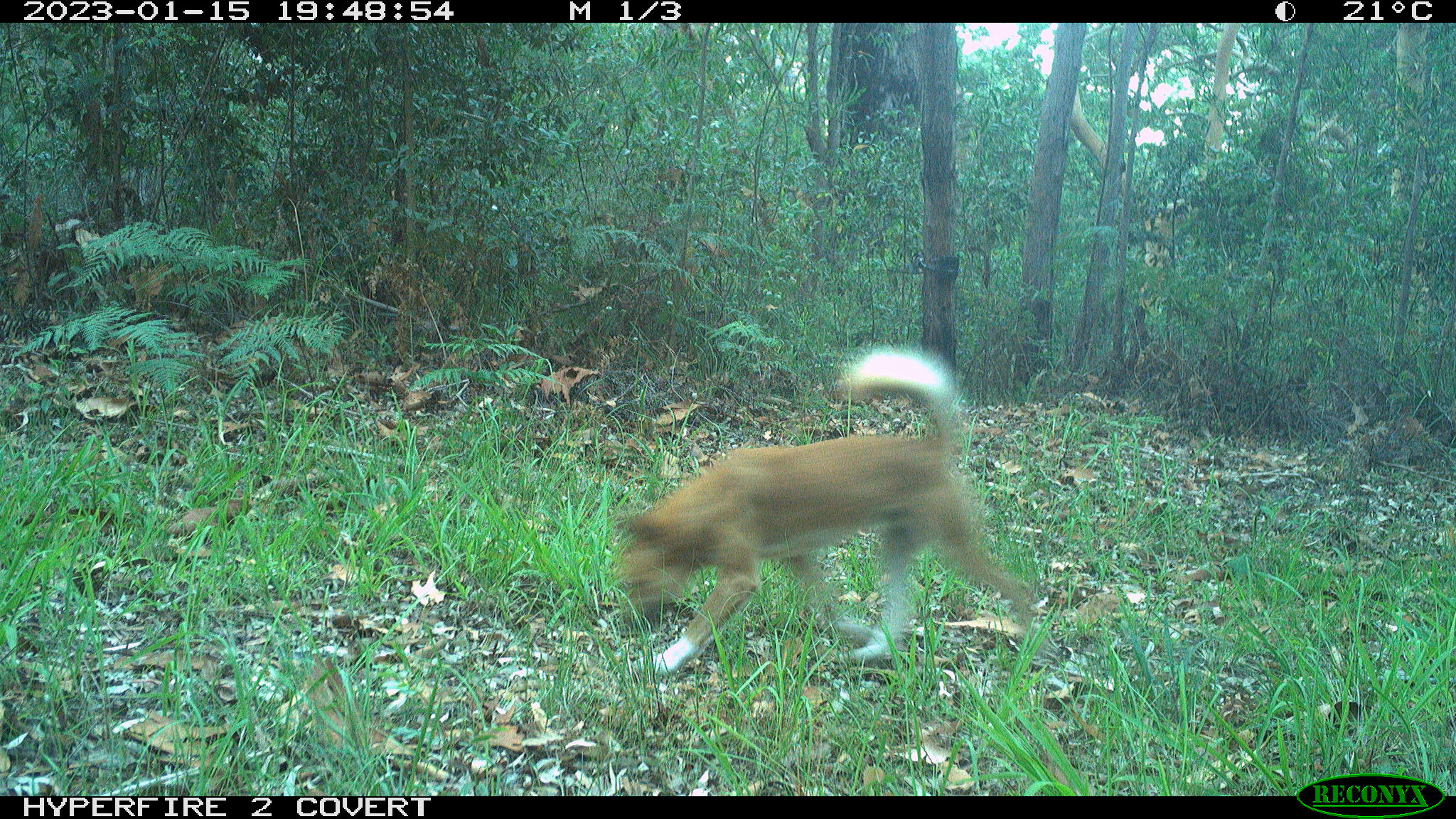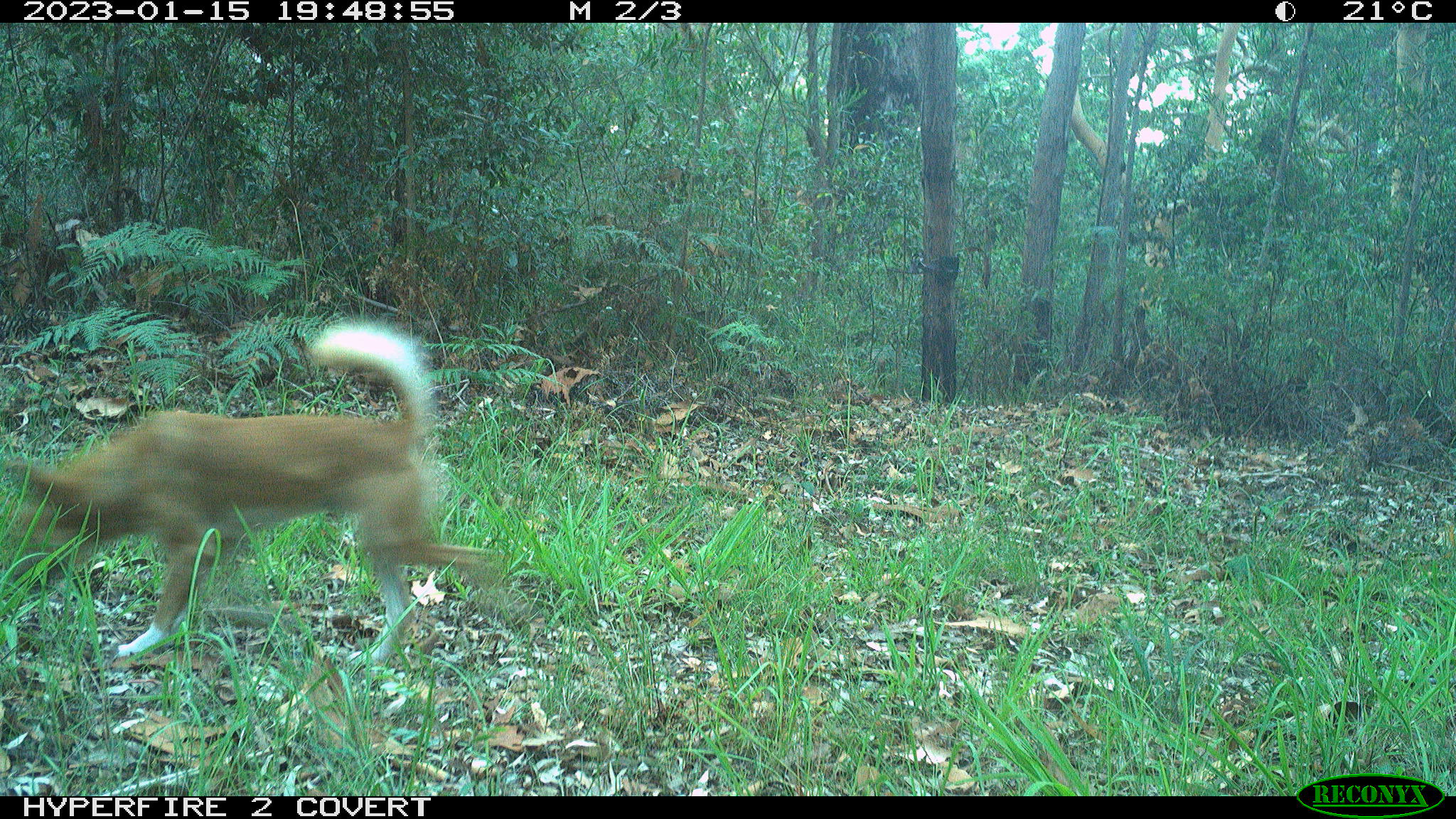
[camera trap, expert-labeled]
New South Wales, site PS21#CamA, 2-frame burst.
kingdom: Animalia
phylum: Chordata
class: Mammalia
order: Carnivora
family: Canidae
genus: Canis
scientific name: Canis familiaris dingo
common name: dingo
Dingo (Canis familiaris dingo).